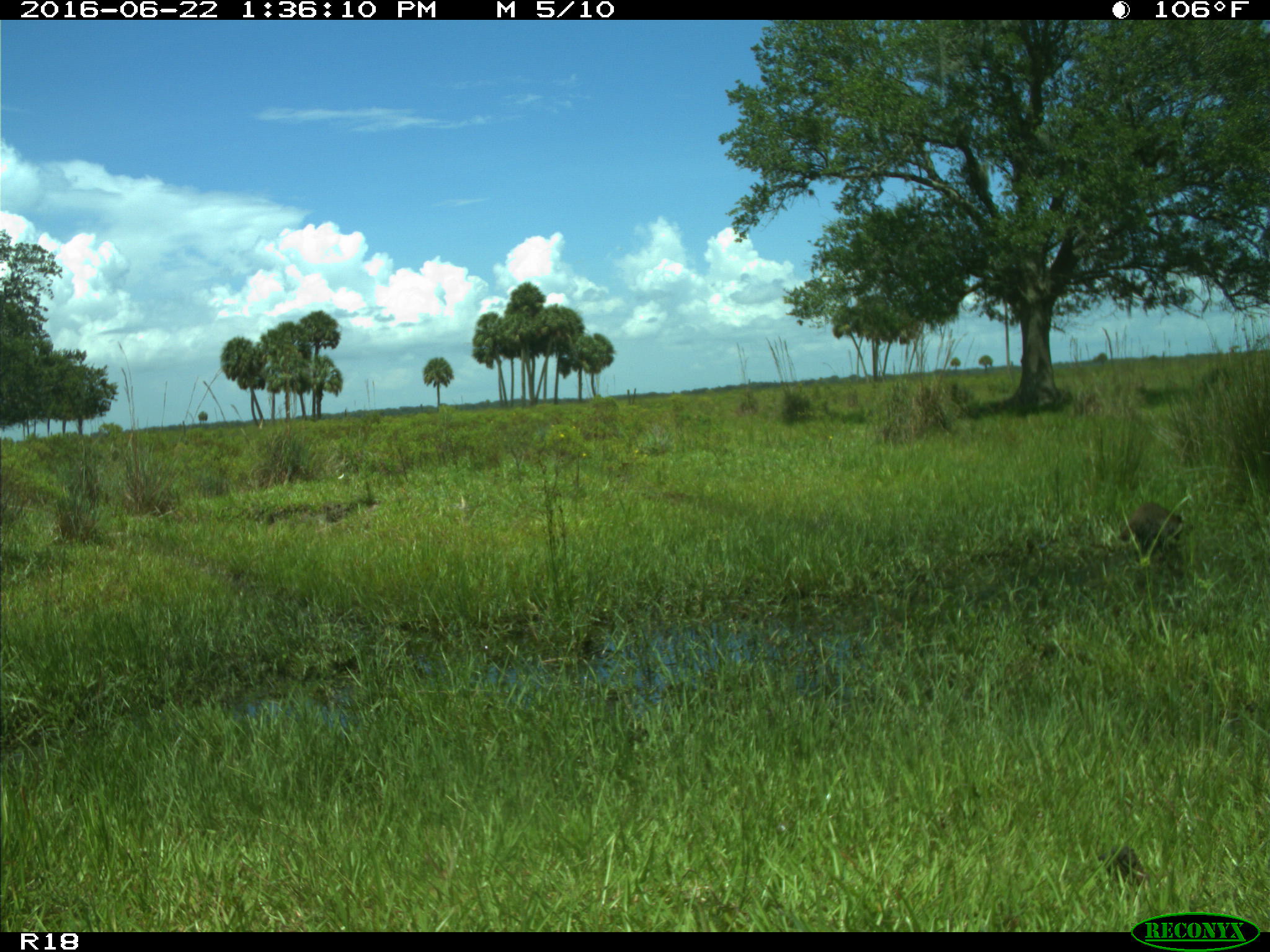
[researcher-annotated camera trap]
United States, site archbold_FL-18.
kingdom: Animalia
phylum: Chordata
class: Mammalia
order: Carnivora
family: Procyonidae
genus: Procyon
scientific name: Procyon lotor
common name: common raccoon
Procyon lotor (common raccoon).